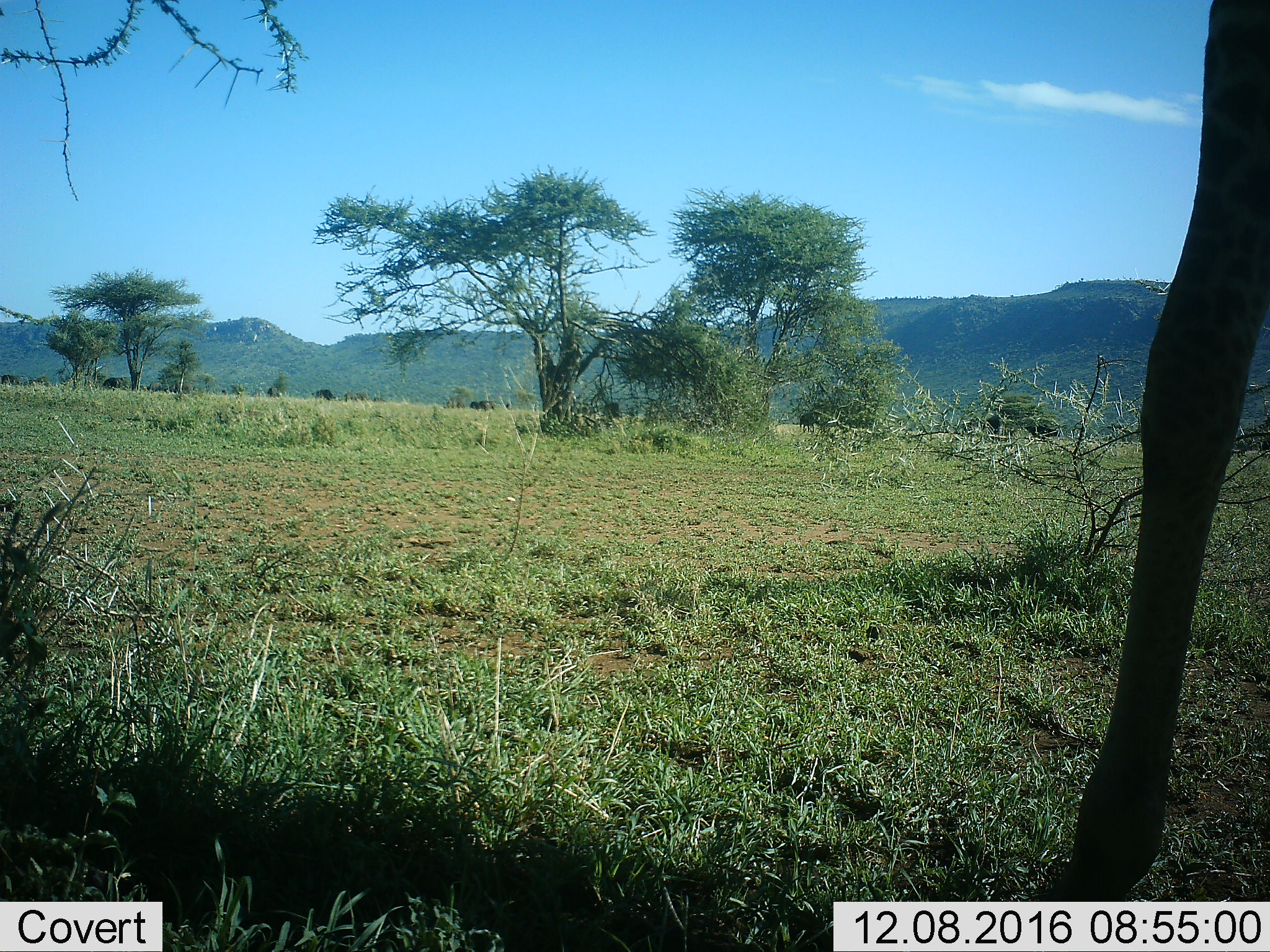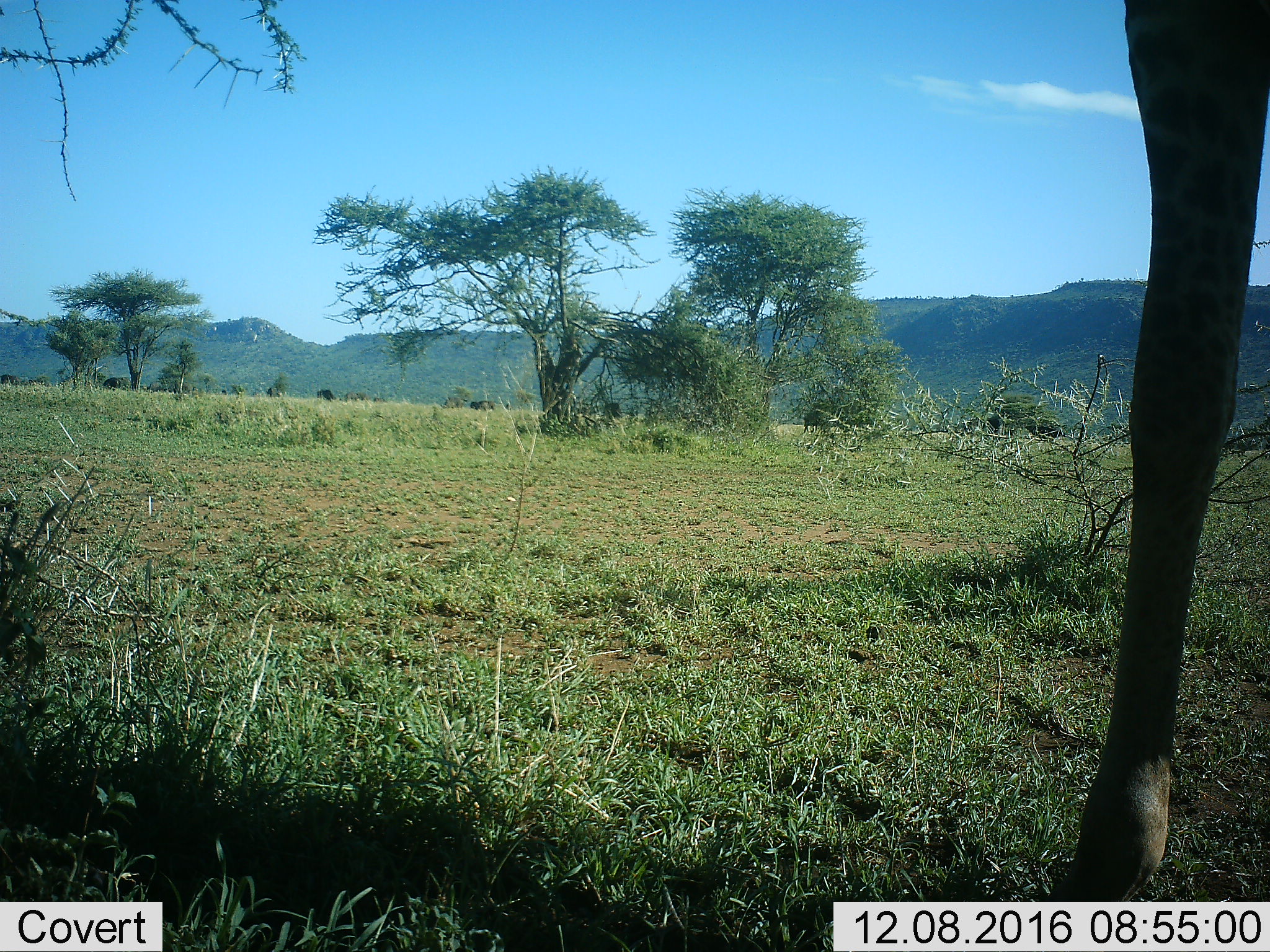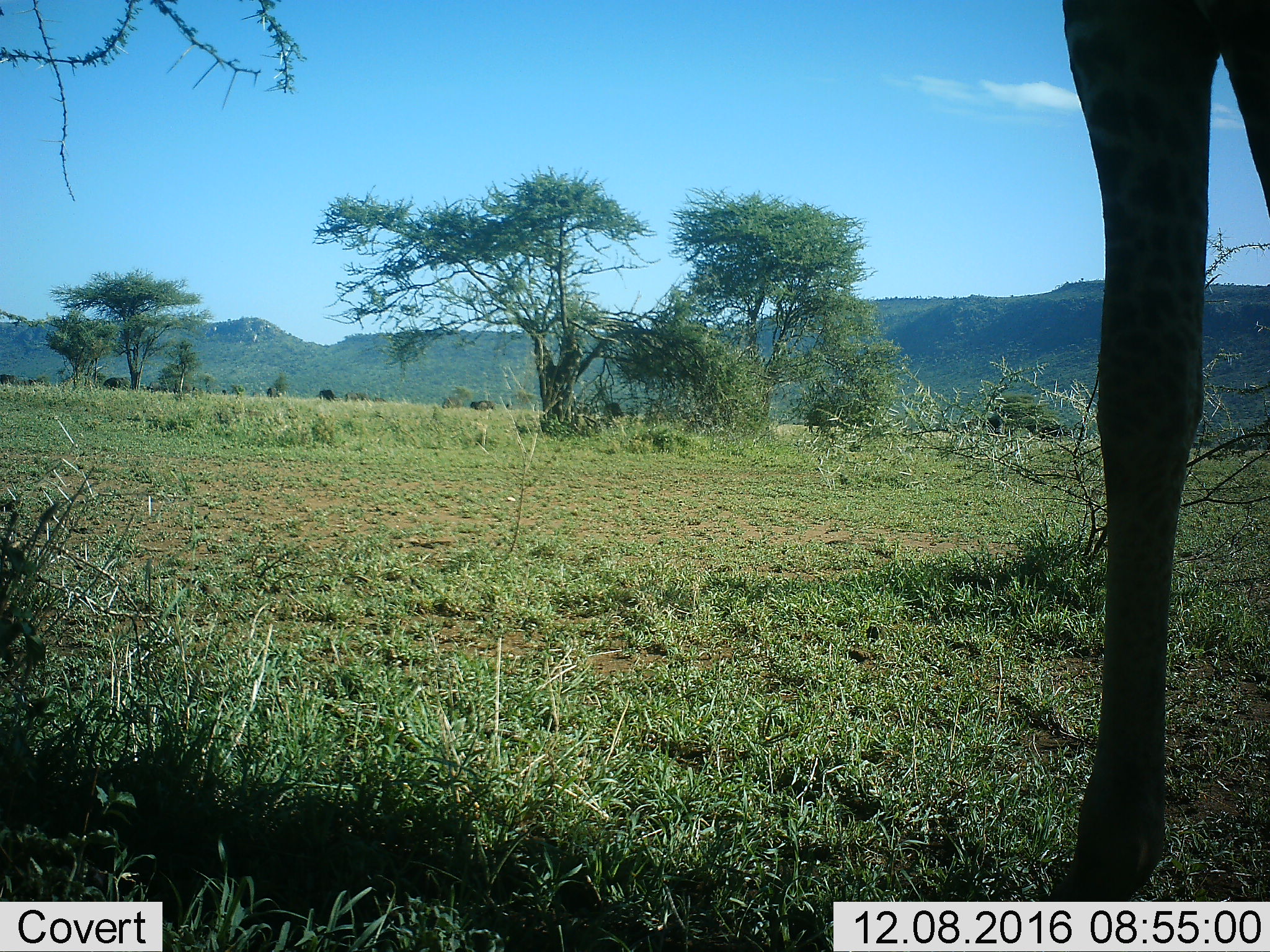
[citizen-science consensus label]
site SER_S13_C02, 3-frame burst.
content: unidentified animal